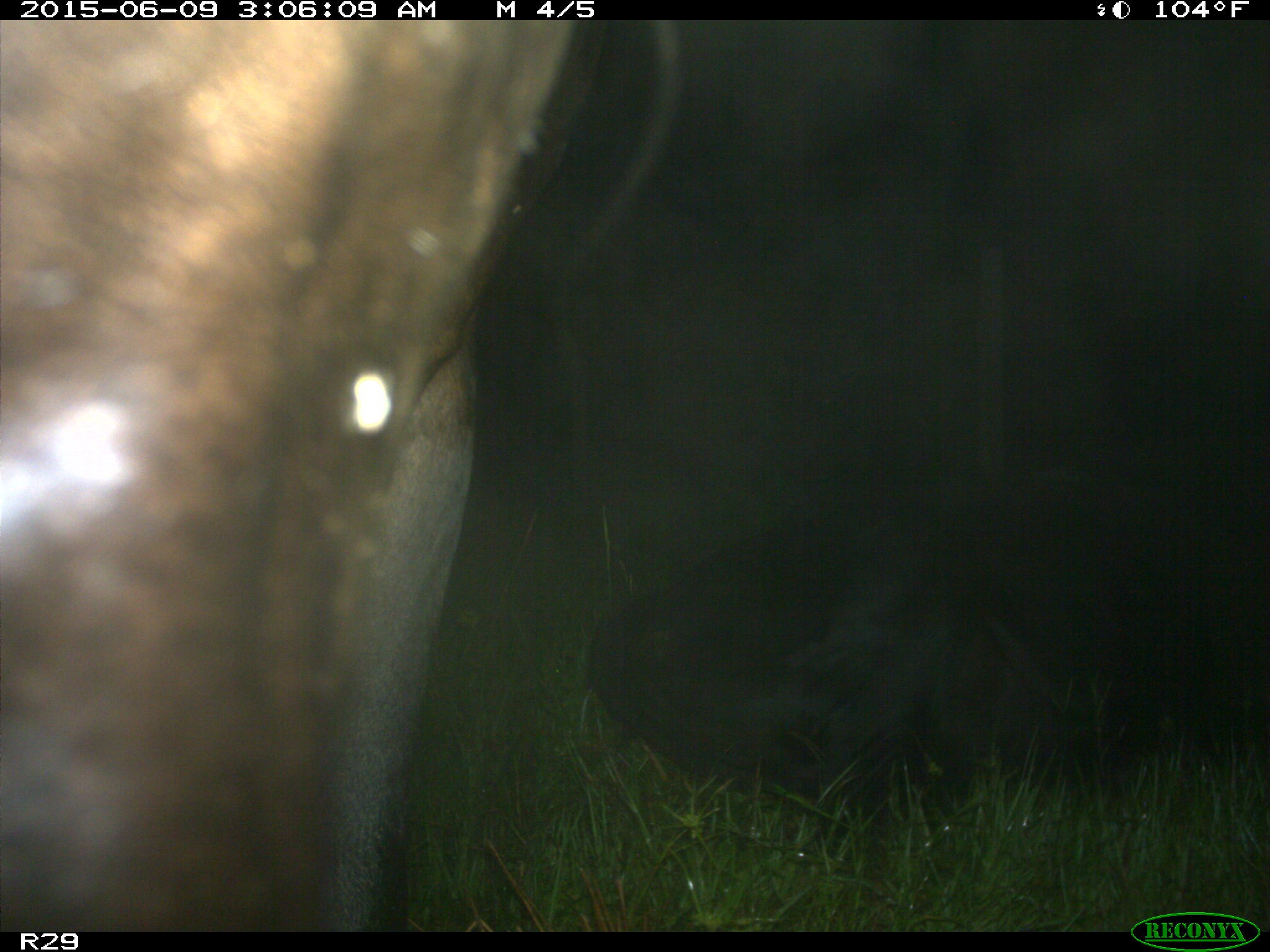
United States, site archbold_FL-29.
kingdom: Animalia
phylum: Chordata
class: Mammalia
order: Artiodactyla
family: Bovidae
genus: Bos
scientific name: Bos taurus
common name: domestic cow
Bos taurus (domestic cow).